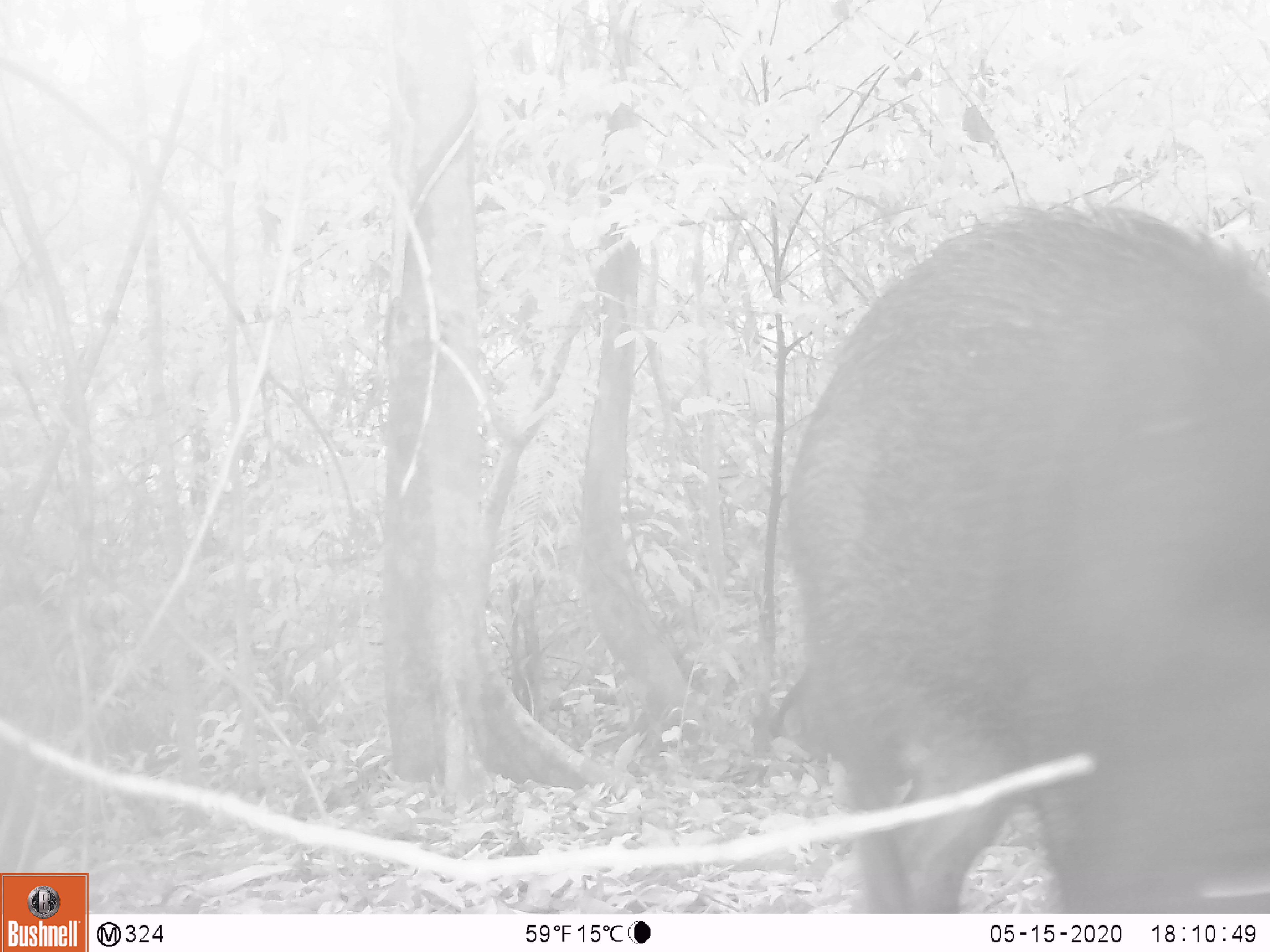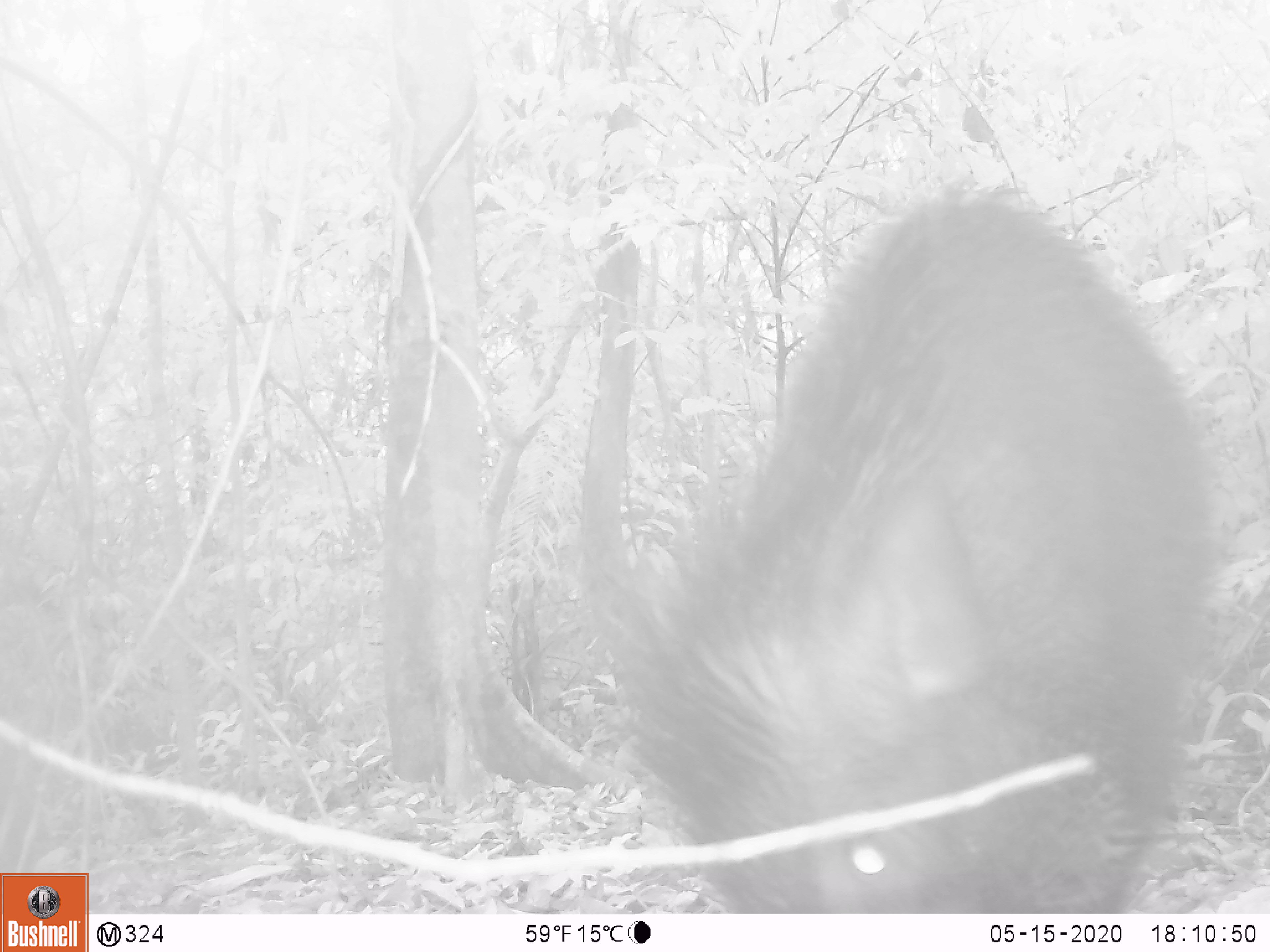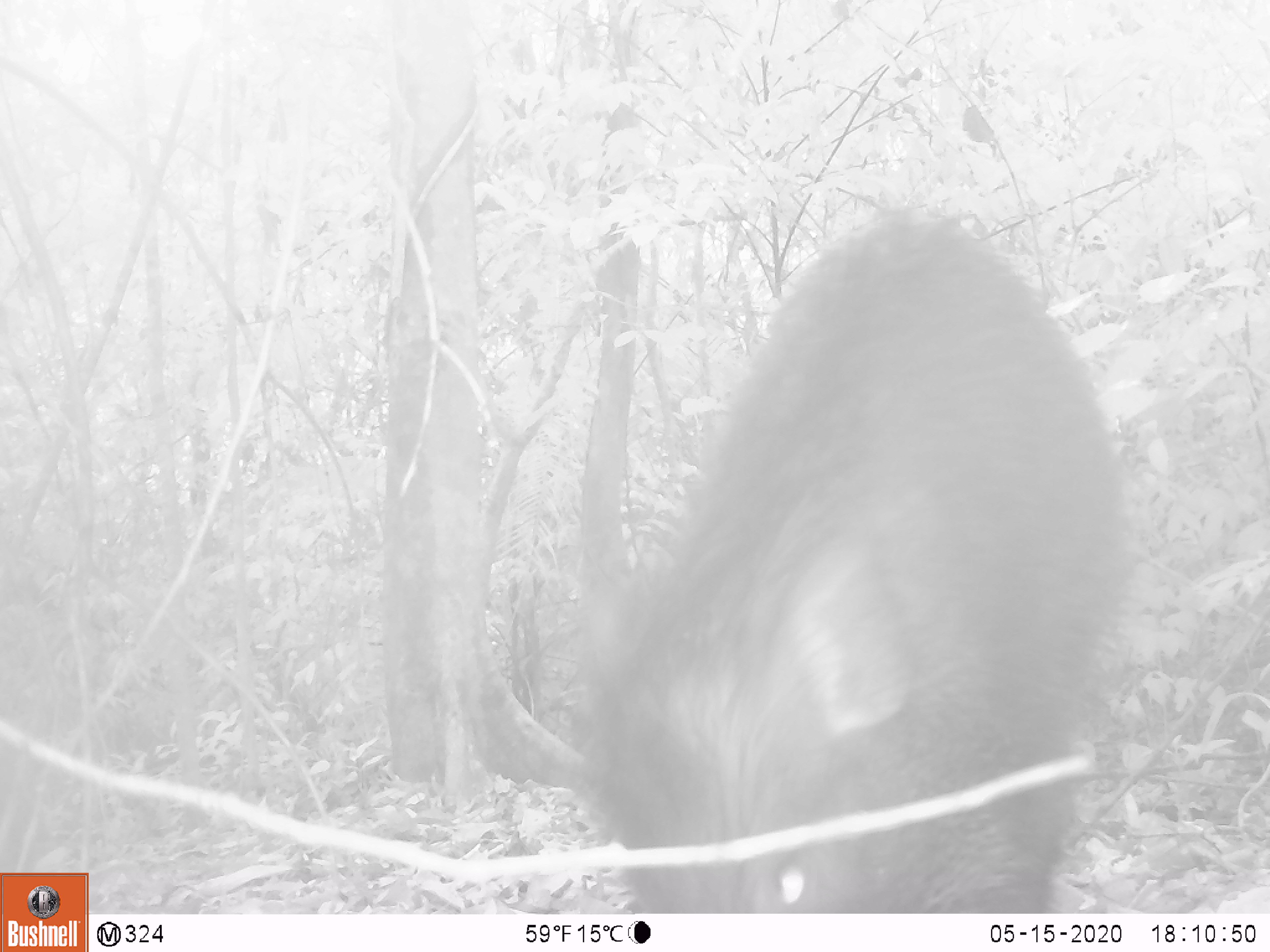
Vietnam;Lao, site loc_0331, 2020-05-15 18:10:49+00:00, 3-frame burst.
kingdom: Animalia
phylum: Chordata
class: Mammalia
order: Artiodactyla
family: Suidae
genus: Sus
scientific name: Sus scrofa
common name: eurasian wild pig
Eurasian wild pig (Sus scrofa). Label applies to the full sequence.